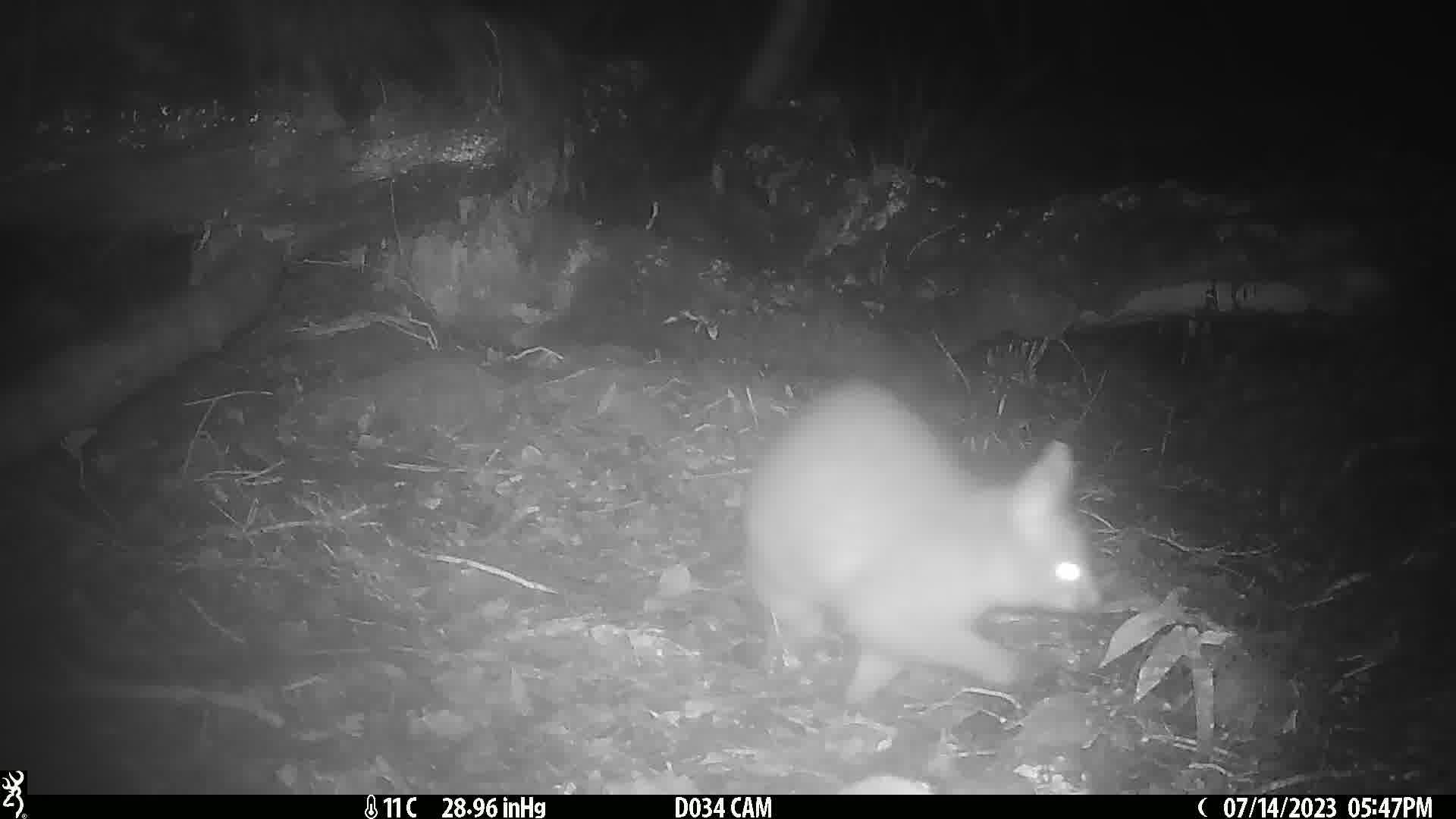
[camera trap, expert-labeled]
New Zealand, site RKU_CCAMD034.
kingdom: Animalia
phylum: Chordata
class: Mammalia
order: Diprotodontia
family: Phalangeridae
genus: Trichosurus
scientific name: Trichosurus vulpecula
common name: common brushtail possum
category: possum